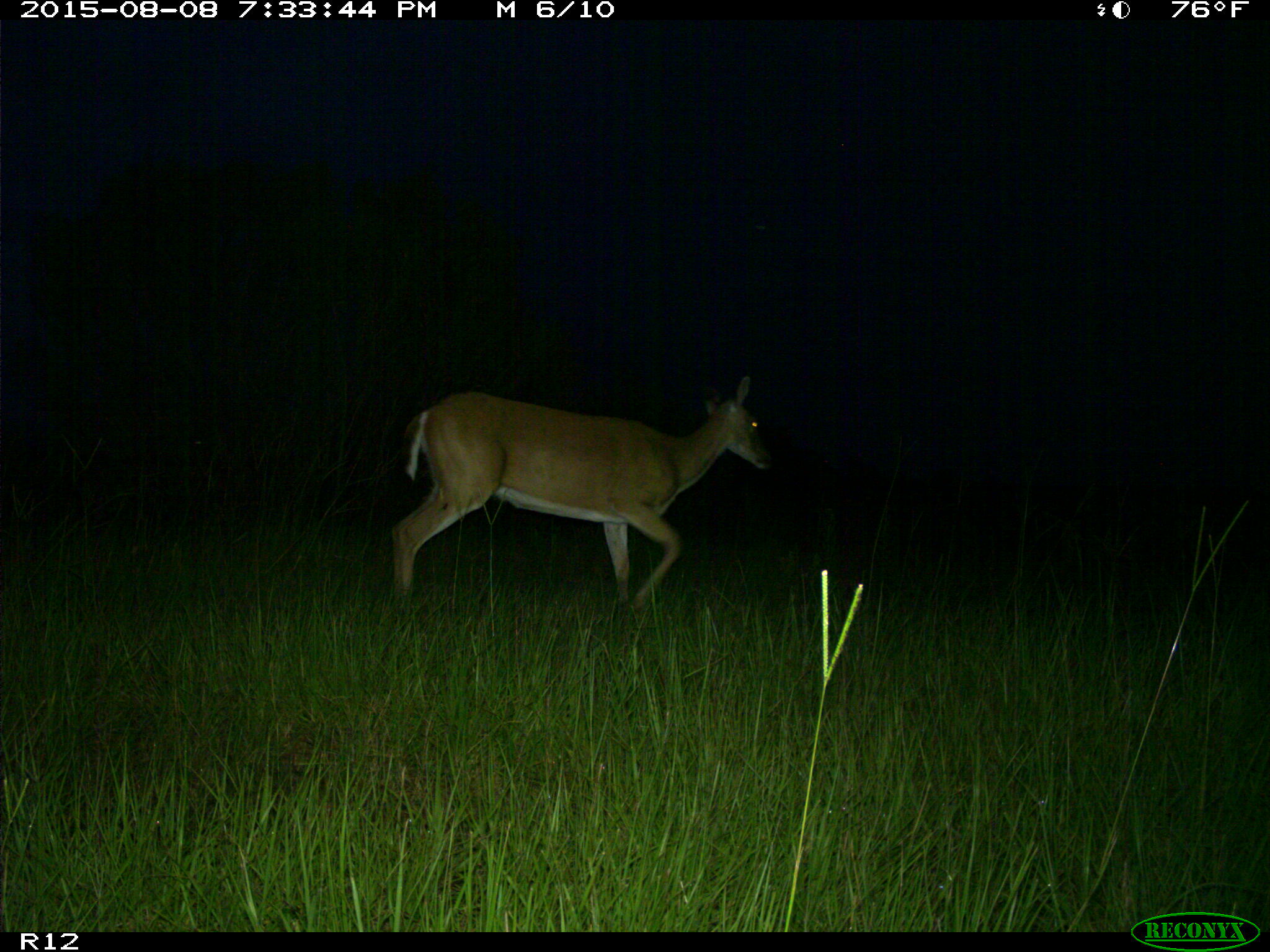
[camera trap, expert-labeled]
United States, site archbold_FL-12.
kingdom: Animalia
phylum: Chordata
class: Mammalia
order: Artiodactyla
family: Cervidae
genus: Odocoileus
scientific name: Odocoileus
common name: deer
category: unidentified deer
Unidentified deer (deer) (Odocoileus).